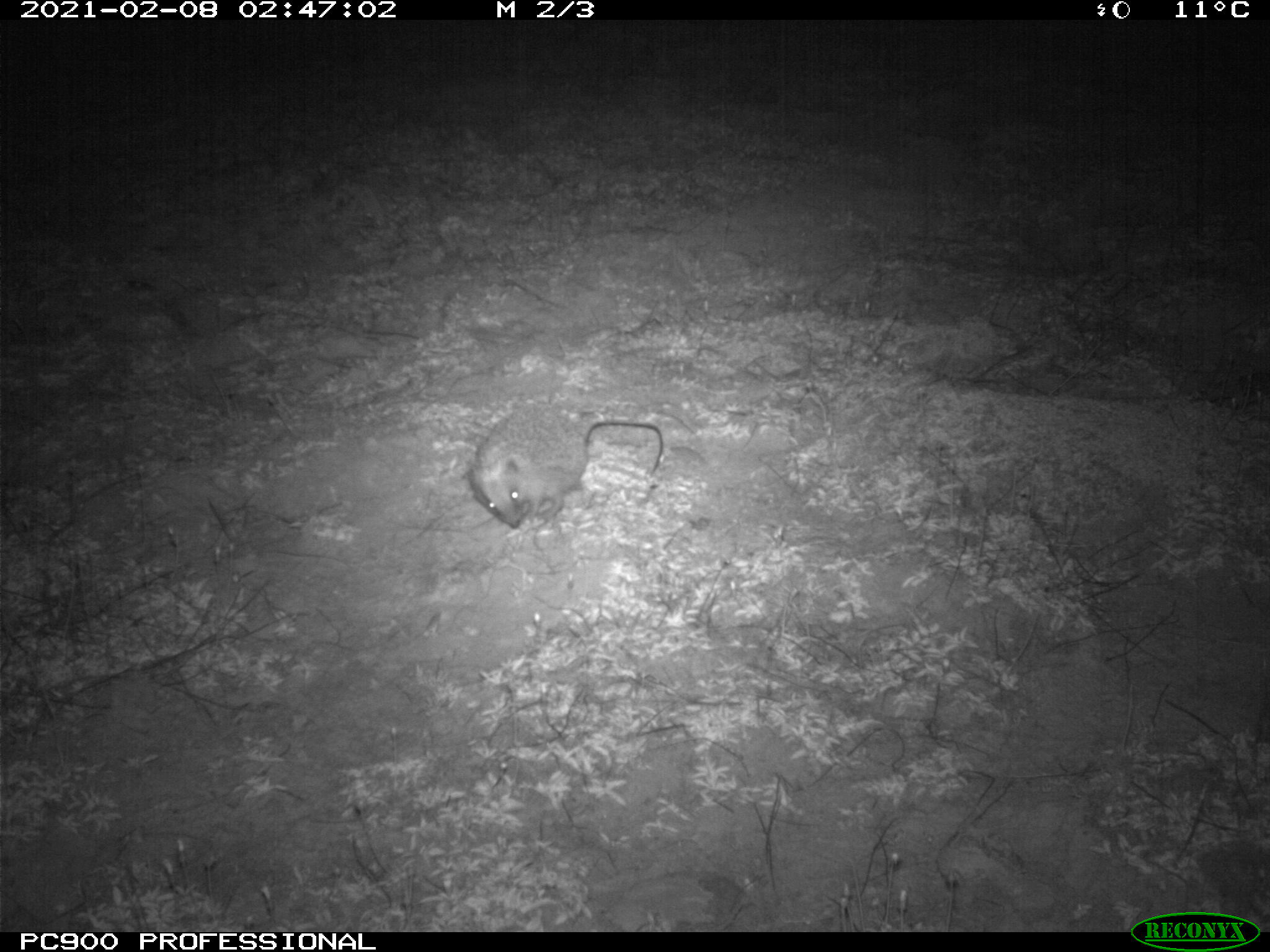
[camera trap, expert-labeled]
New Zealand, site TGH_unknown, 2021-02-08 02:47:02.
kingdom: Animalia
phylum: Chordata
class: Mammalia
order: Eulipotyphla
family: Erinaceidae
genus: Erinaceus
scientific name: Erinaceus europaeus europaeus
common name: european hedgehog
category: hedgehog